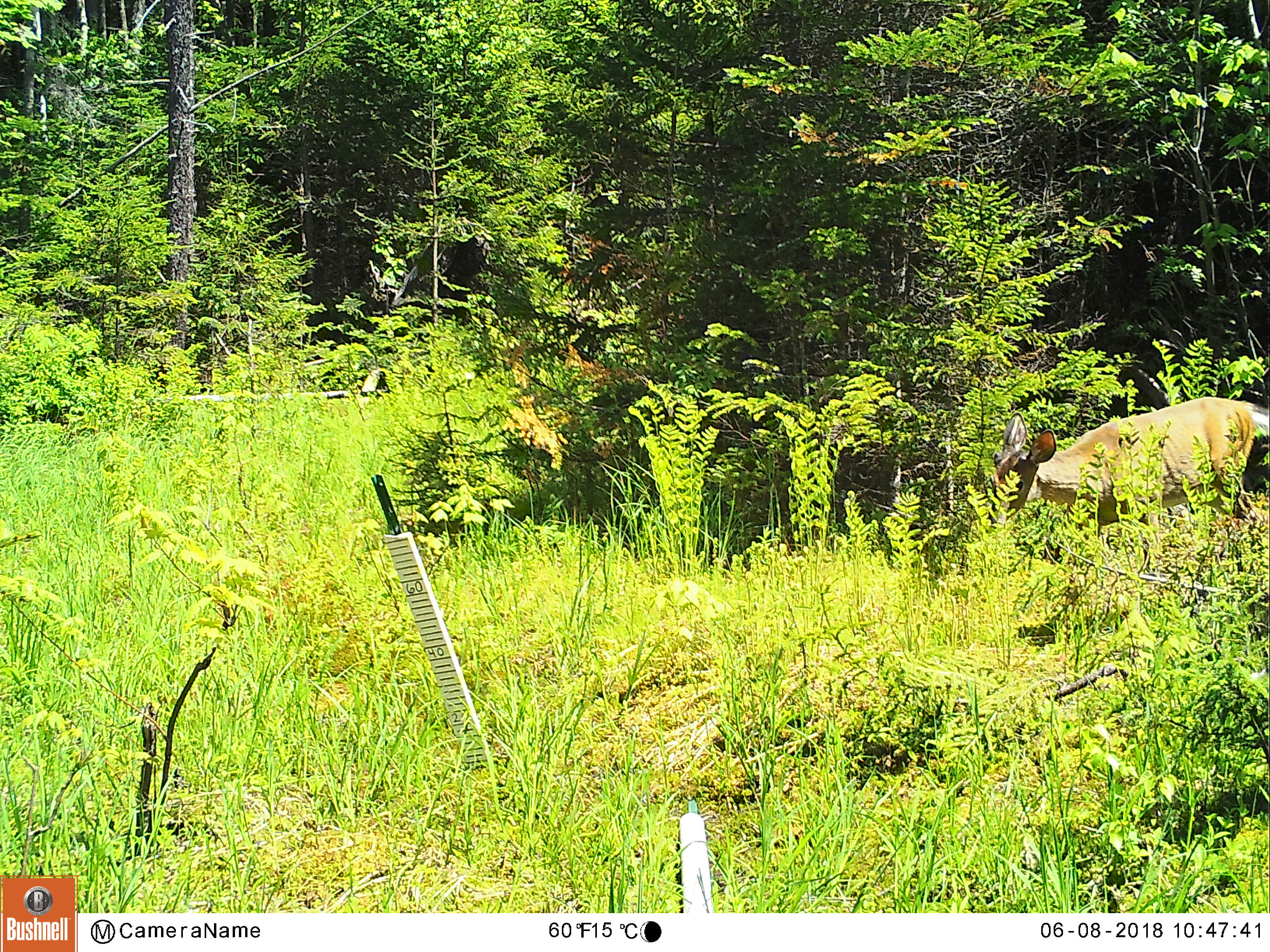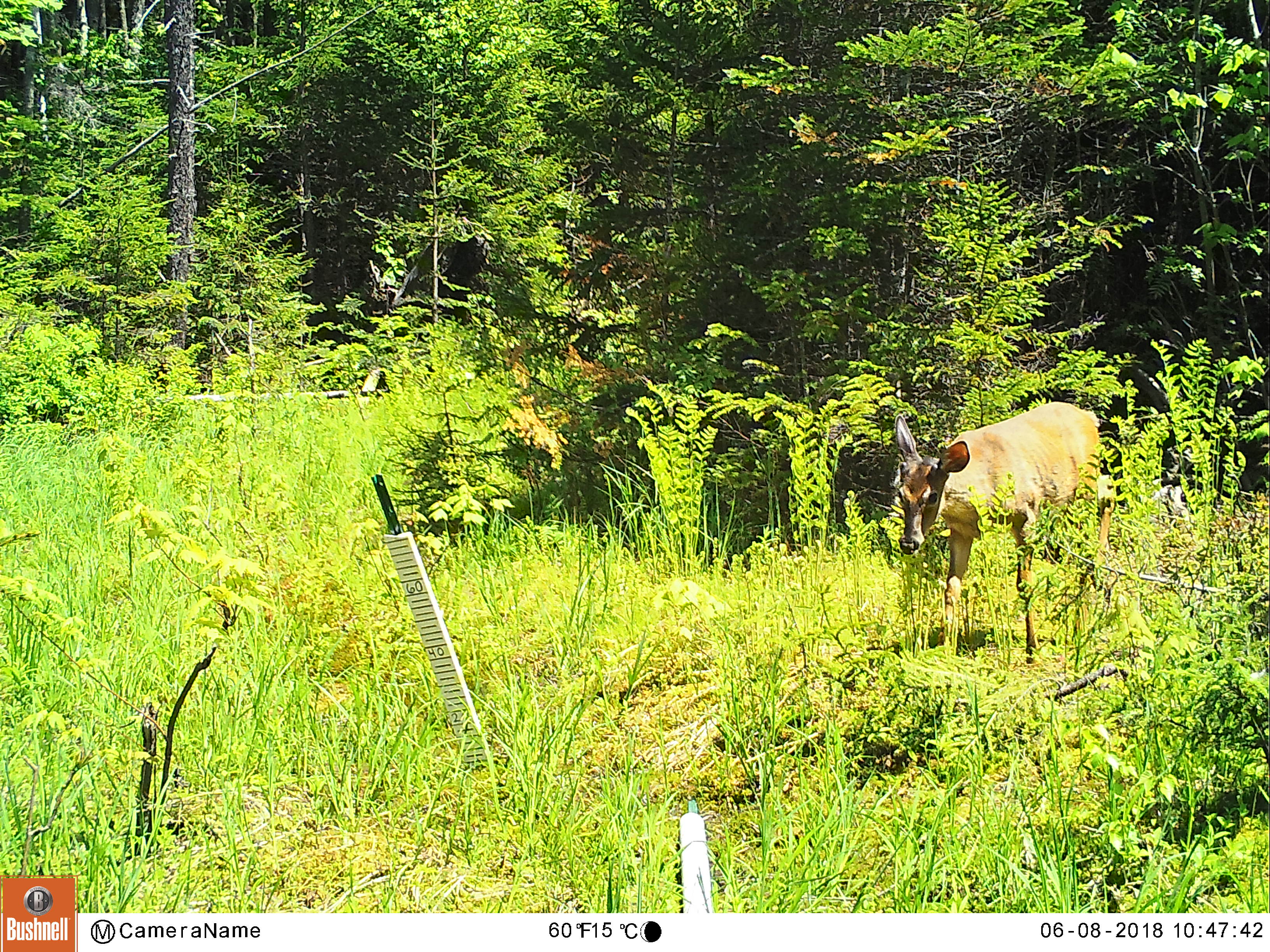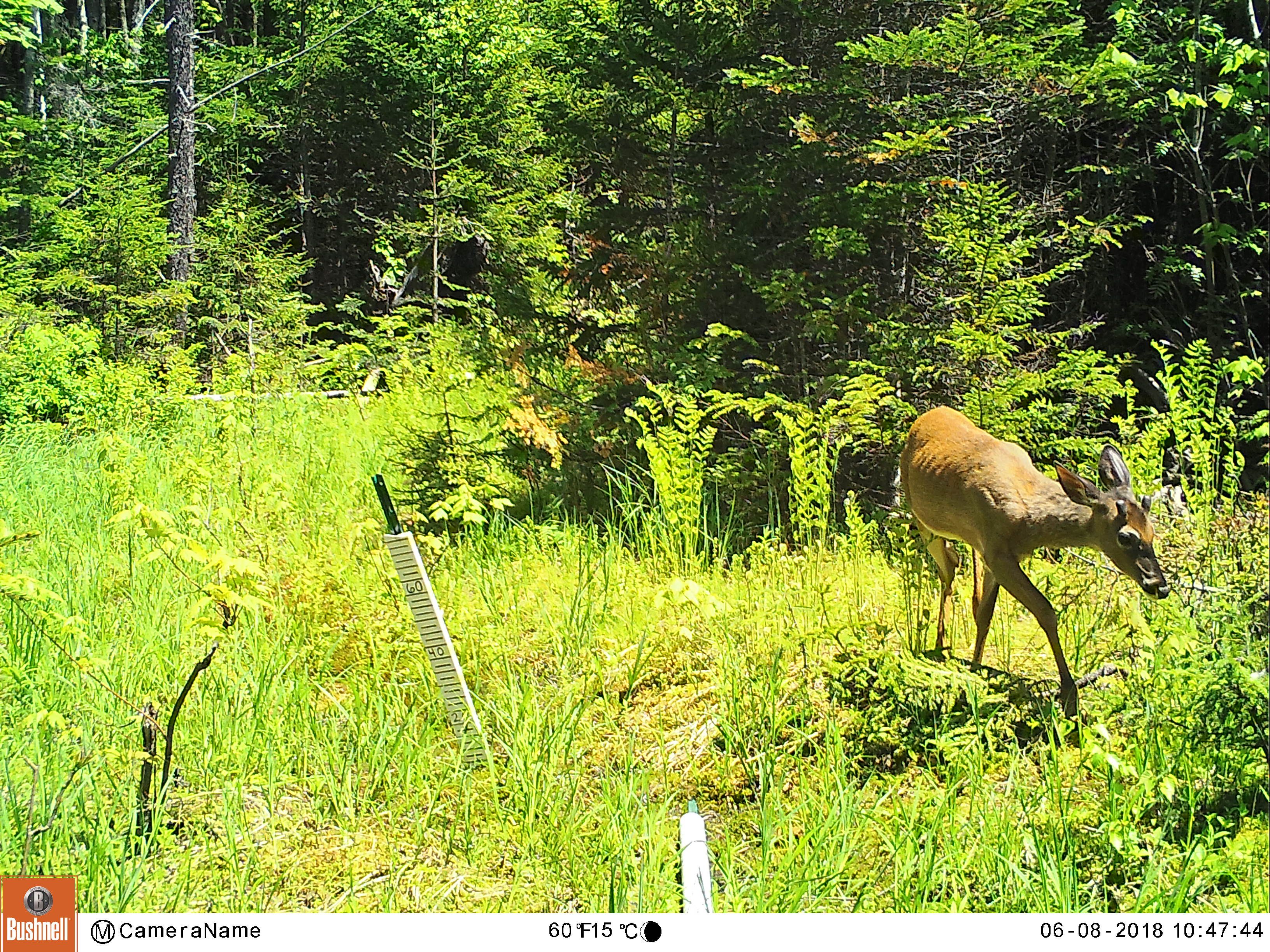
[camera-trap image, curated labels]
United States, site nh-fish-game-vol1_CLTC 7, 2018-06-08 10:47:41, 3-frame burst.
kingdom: Animalia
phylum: Chordata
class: Mammalia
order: Artiodactyla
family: Cervidae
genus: Odocoileus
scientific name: Odocoileus virginianus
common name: white-tailed deer